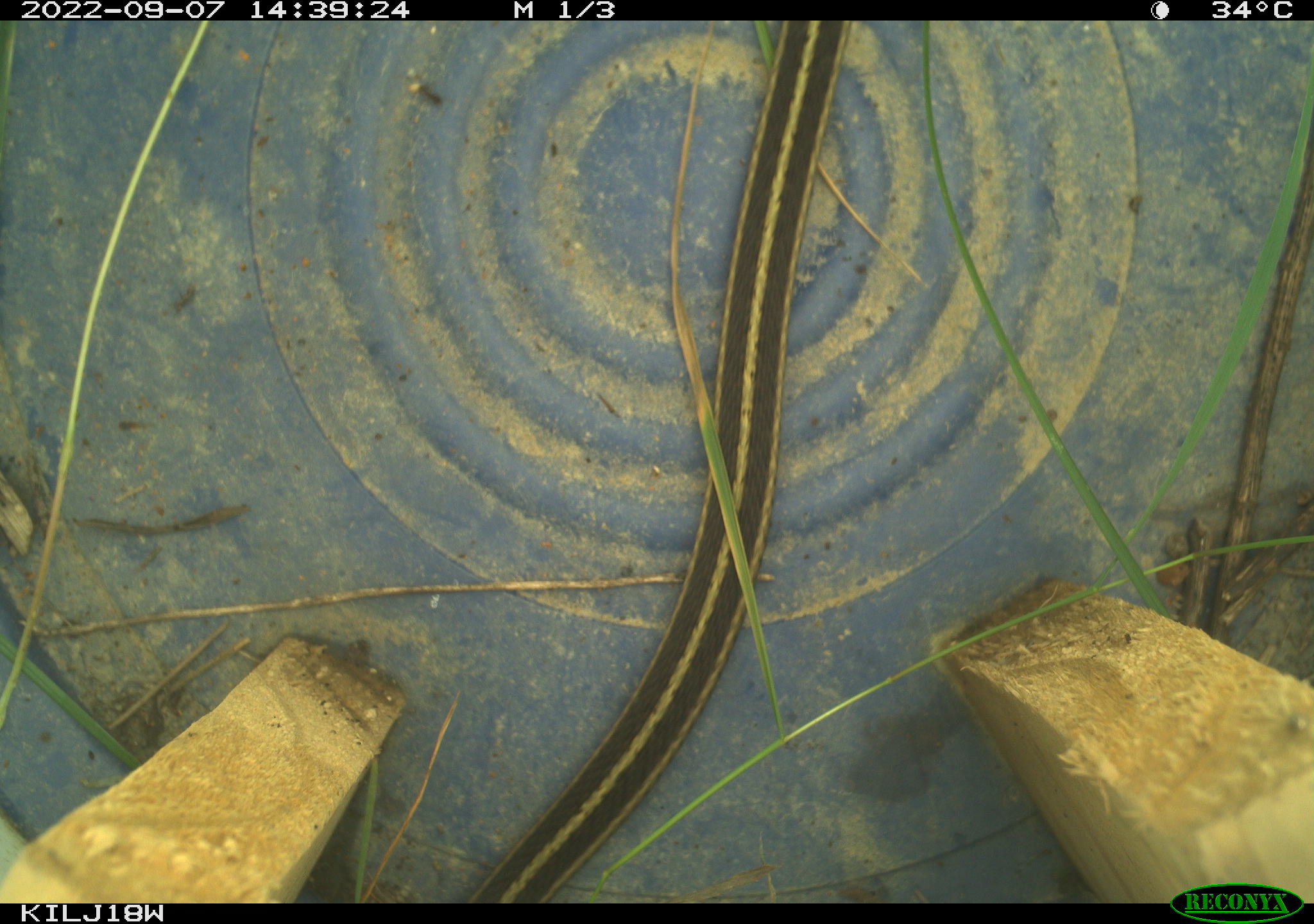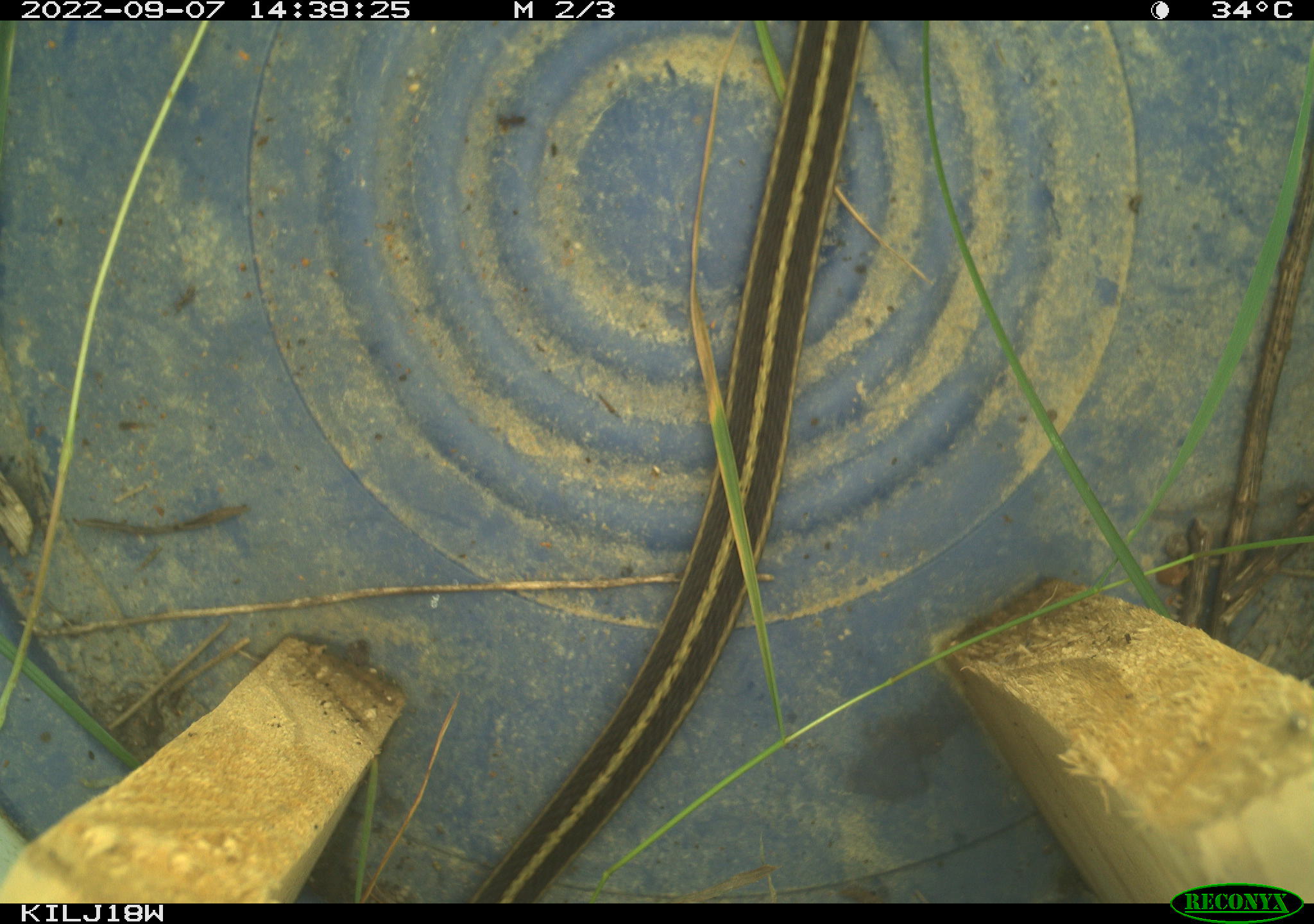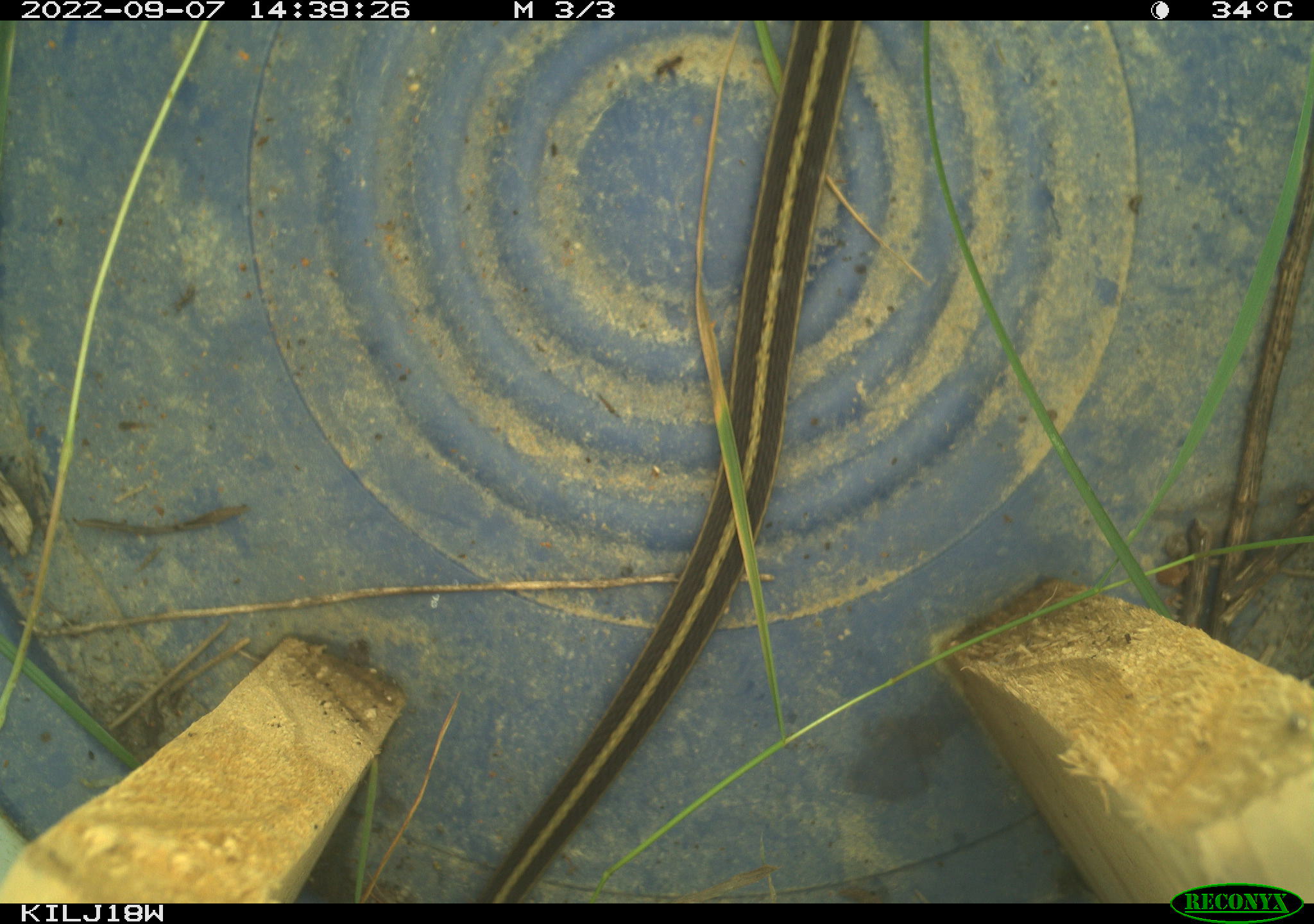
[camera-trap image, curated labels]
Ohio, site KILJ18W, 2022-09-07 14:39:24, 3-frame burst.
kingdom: Animalia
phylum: Chordata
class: Reptilia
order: Squamata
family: Colubridae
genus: Thamnophis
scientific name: Thamnophis sirtalis sirtalis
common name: eastern gartersnake